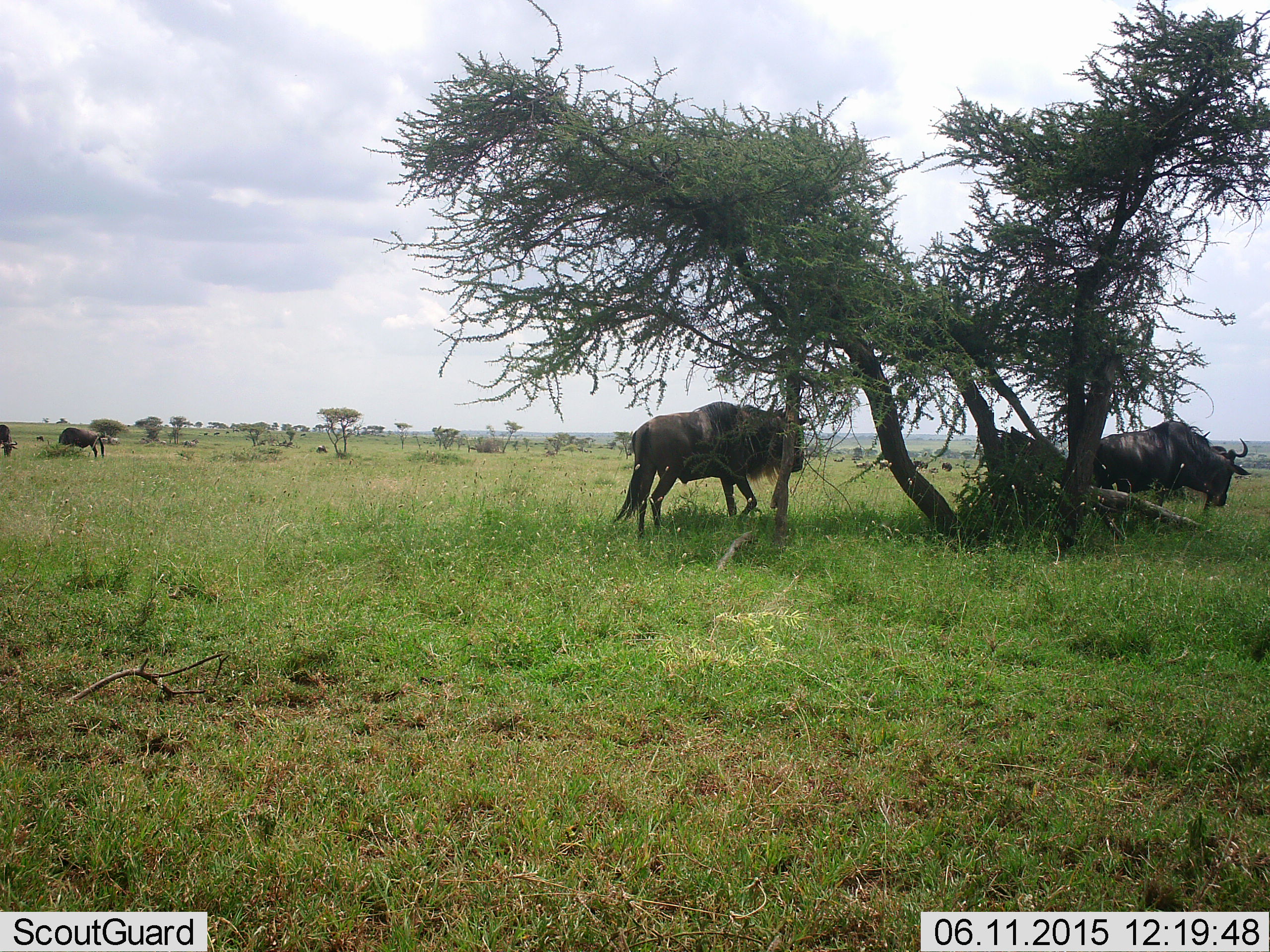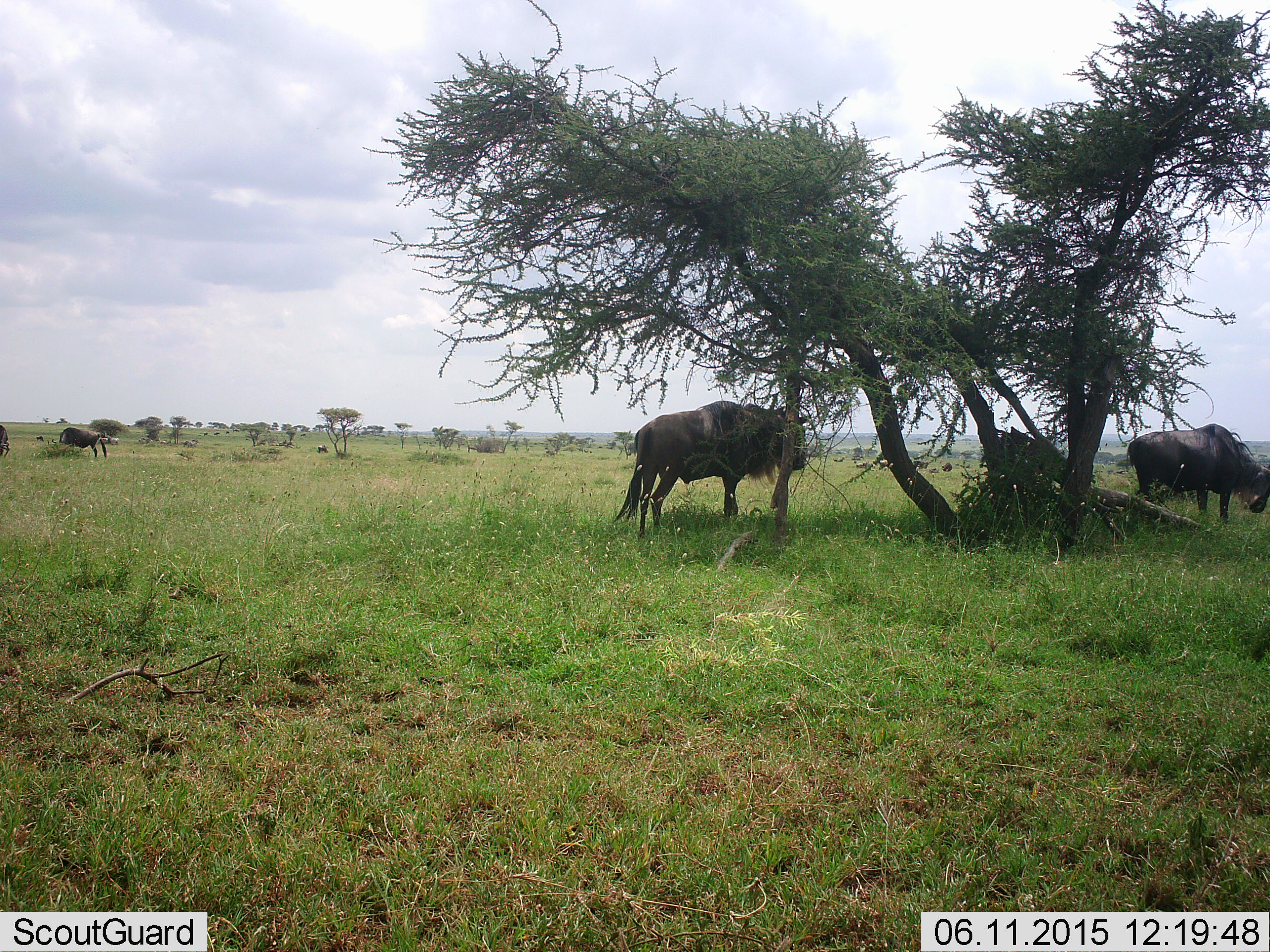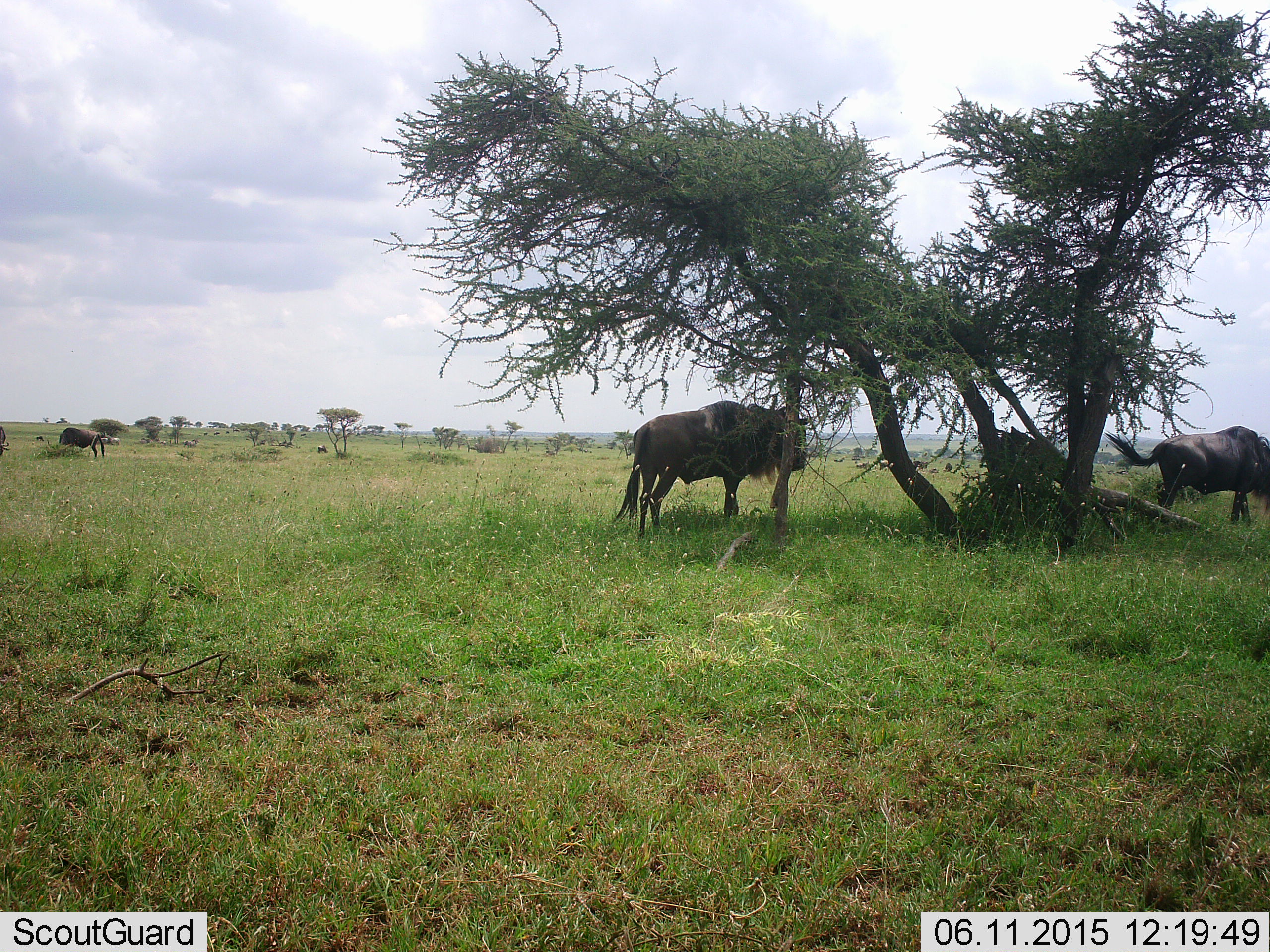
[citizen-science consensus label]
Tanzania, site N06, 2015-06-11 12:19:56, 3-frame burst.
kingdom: Animalia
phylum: Chordata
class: Mammalia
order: Artiodactyla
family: Bovidae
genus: Connochaetes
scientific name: Connochaetes taurinus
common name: blue wildebeest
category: wildebeest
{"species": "wildebeest (blue wildebeest) (Connochaetes taurinus)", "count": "4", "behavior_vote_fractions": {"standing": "82%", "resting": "9%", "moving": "82%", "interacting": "0%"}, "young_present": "0%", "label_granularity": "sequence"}